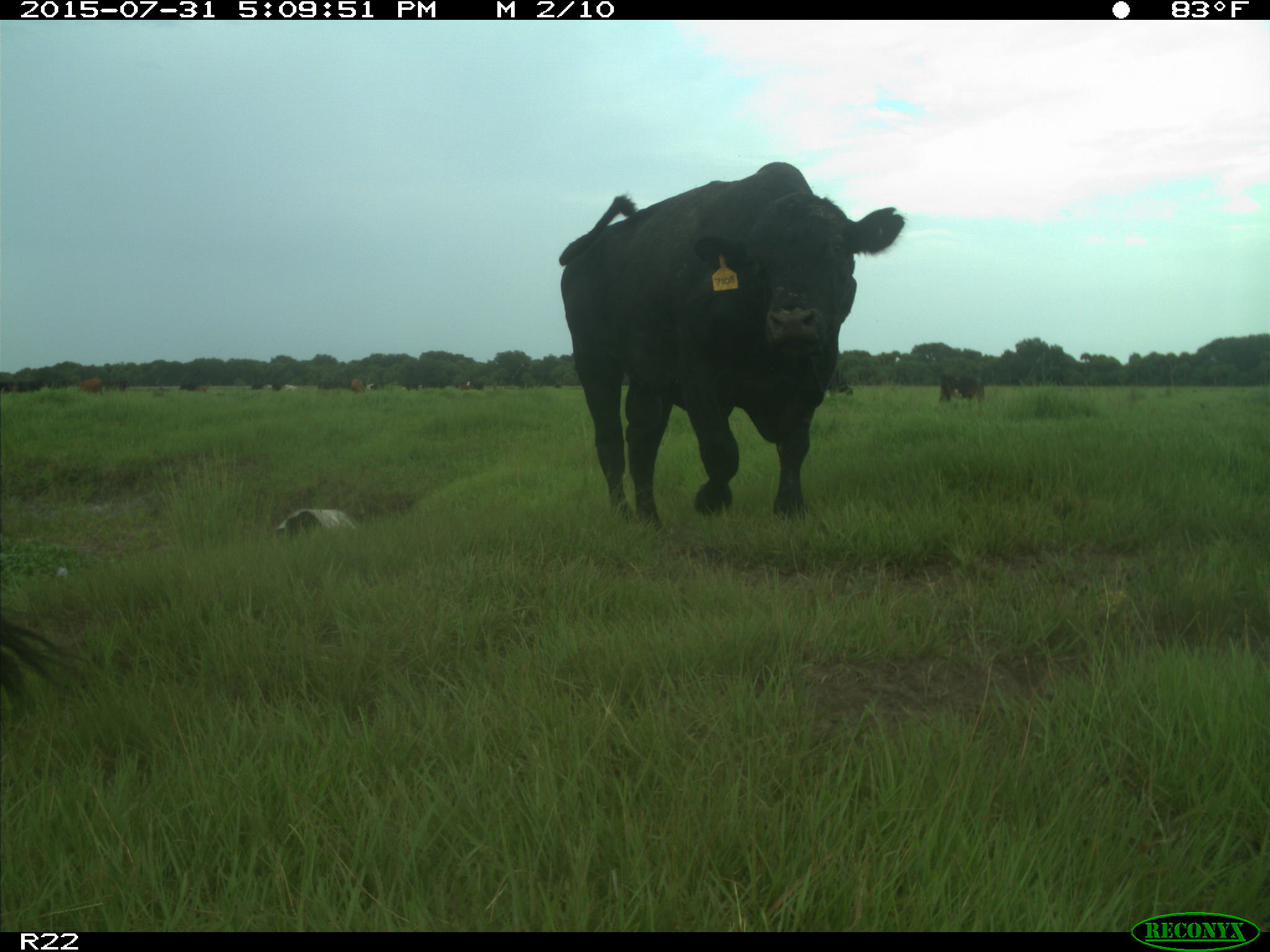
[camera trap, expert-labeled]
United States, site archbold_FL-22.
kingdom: Animalia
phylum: Chordata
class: Mammalia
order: Artiodactyla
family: Bovidae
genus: Bos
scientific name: Bos taurus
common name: domestic cow